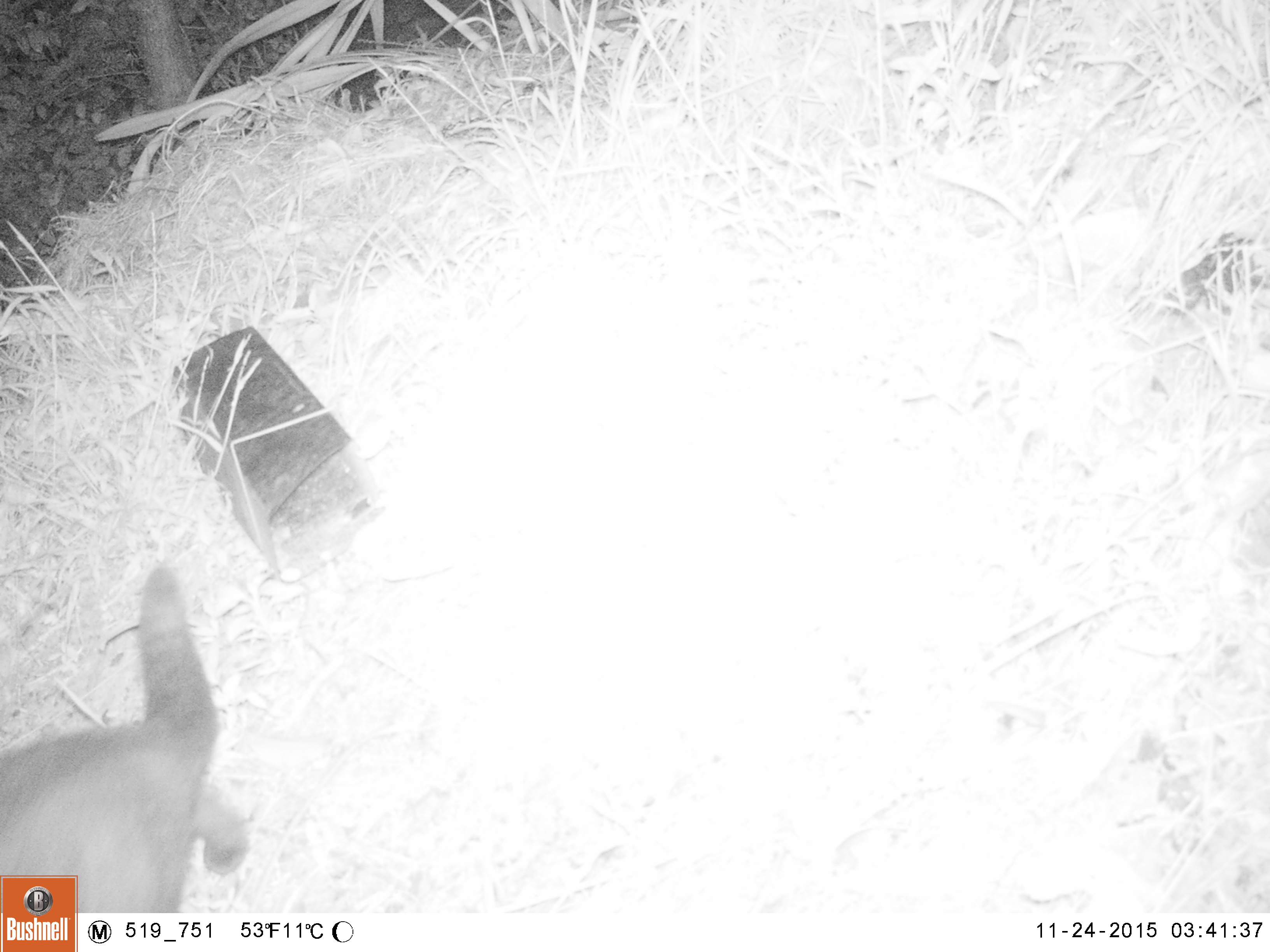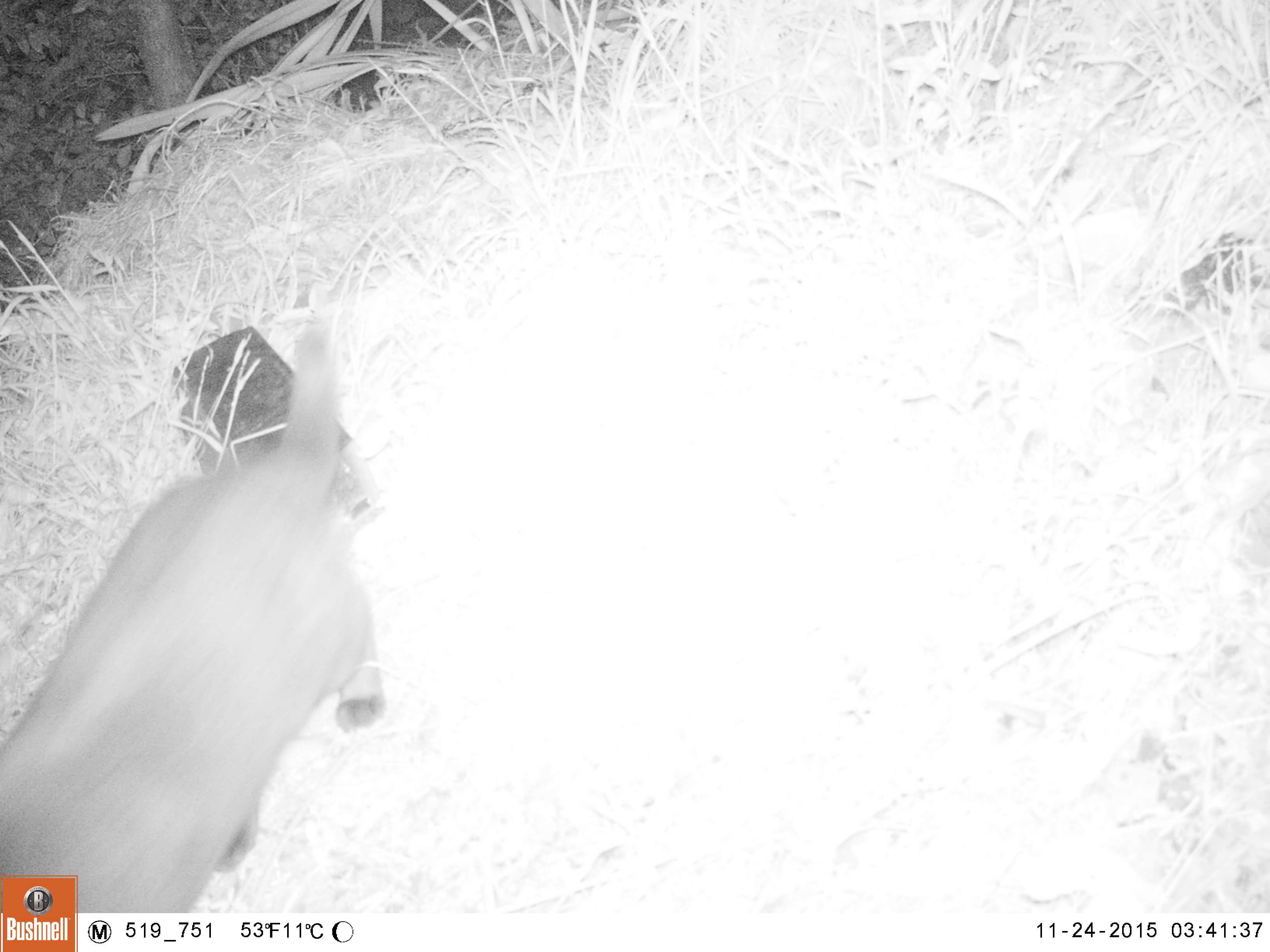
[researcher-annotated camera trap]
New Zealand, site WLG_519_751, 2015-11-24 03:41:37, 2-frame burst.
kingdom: Animalia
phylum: Chordata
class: Mammalia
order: Carnivora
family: Felidae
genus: Felis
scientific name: Felis catus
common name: domestic cat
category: cat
Cat (domestic cat) (Felis catus).